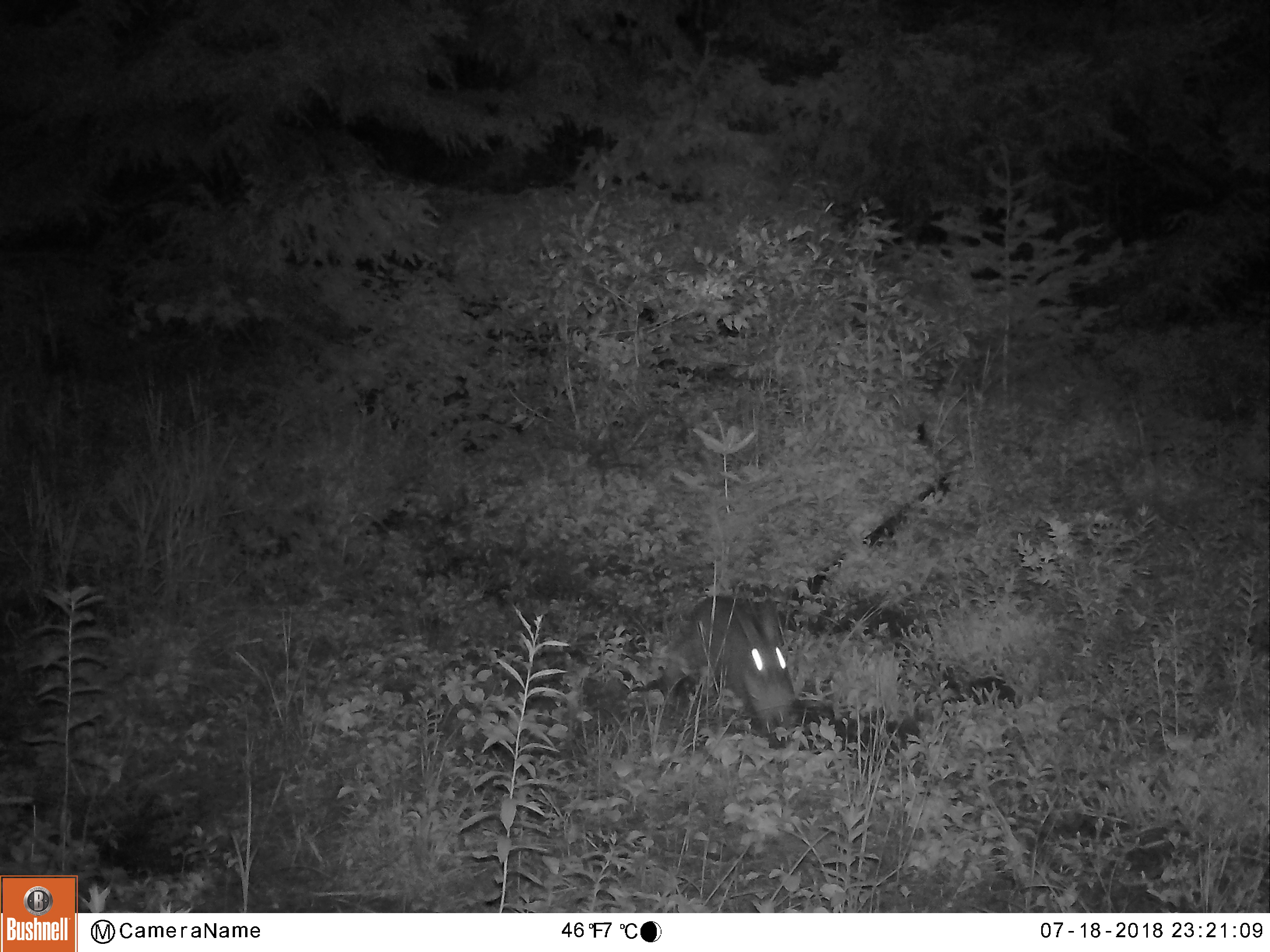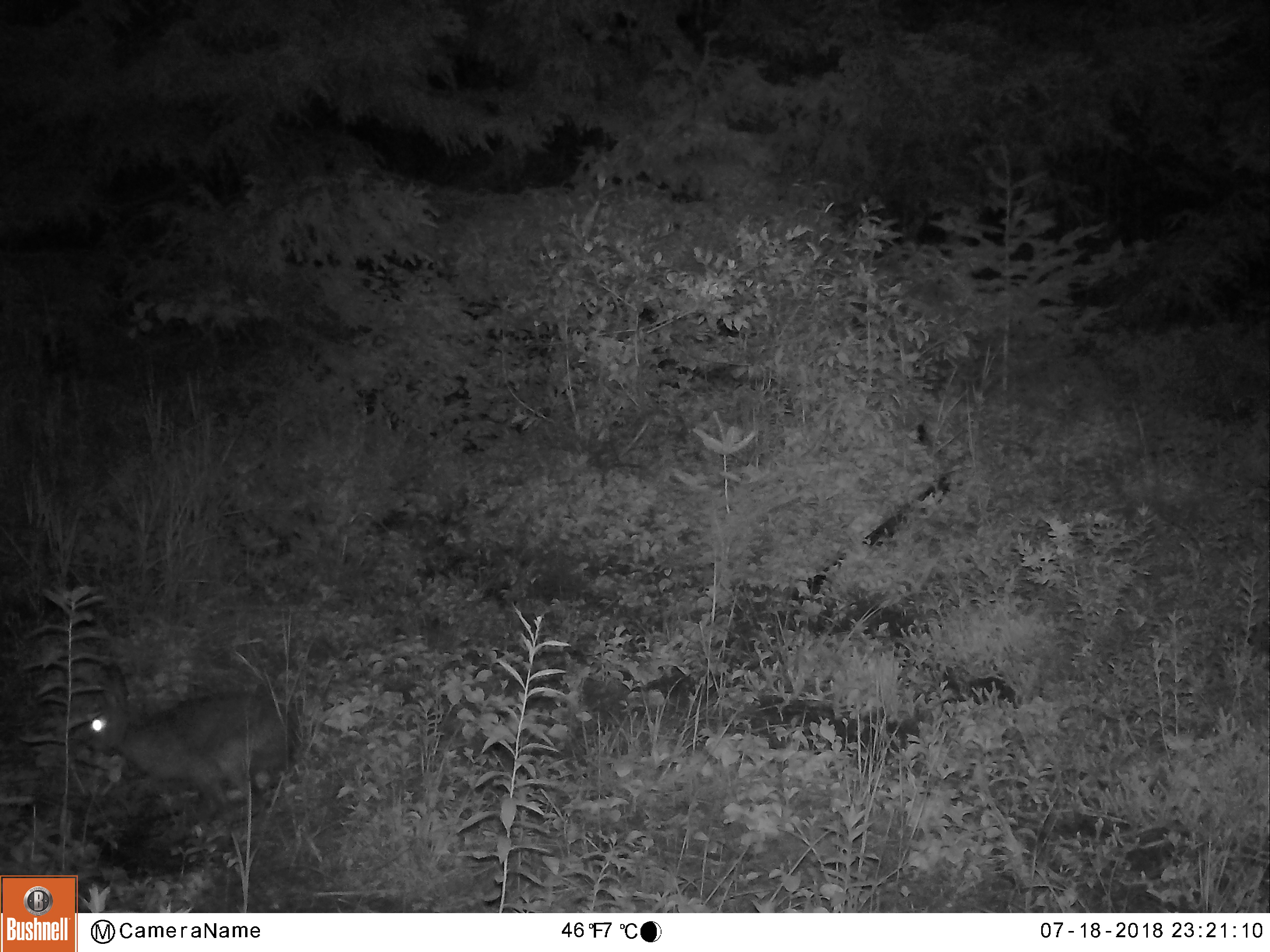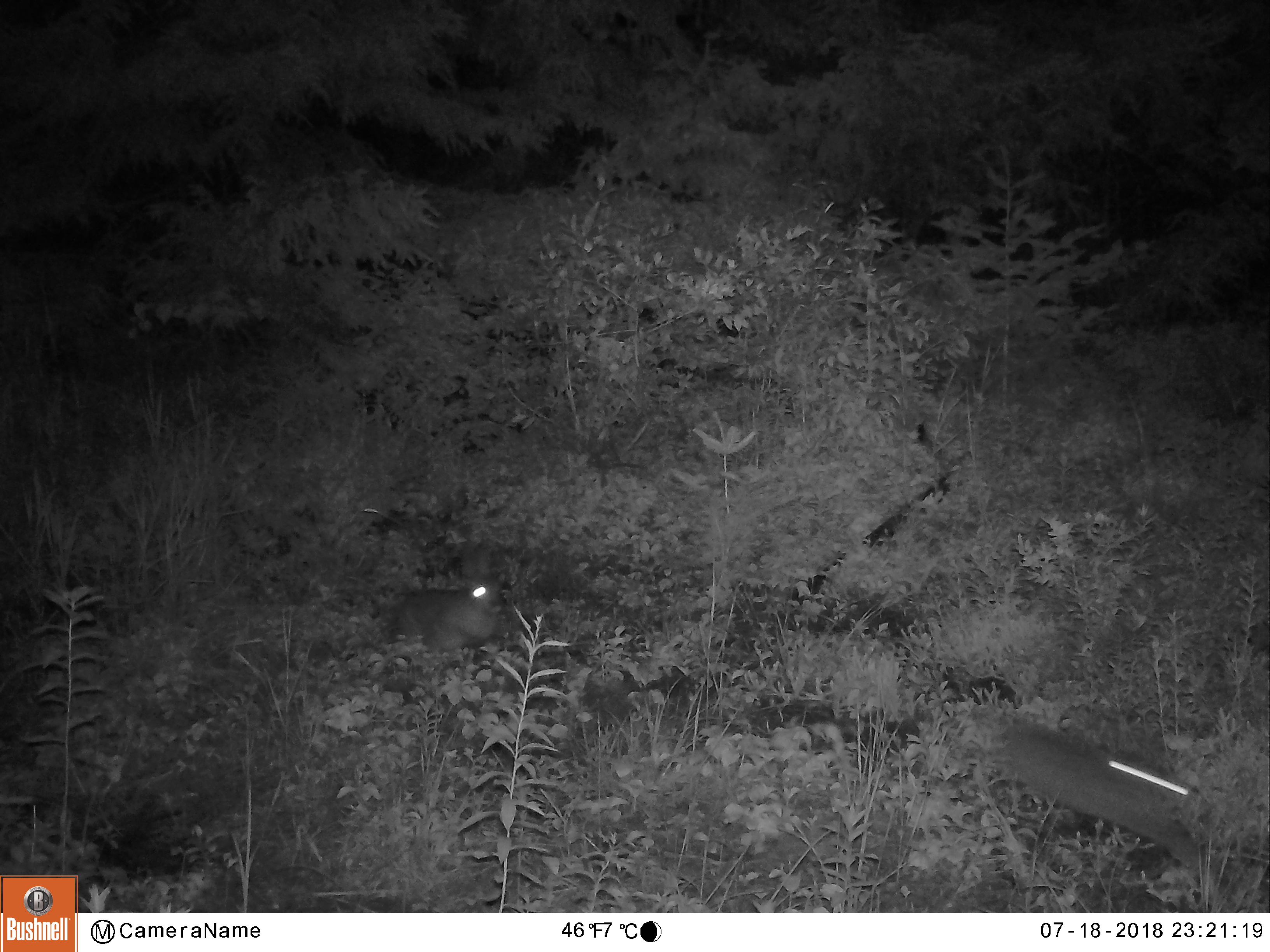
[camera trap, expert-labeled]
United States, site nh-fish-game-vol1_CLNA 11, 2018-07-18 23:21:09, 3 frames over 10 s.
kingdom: Animalia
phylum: Chordata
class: Mammalia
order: Lagomorpha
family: Leporidae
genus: Lepus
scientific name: Lepus americanus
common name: snowshoe hare